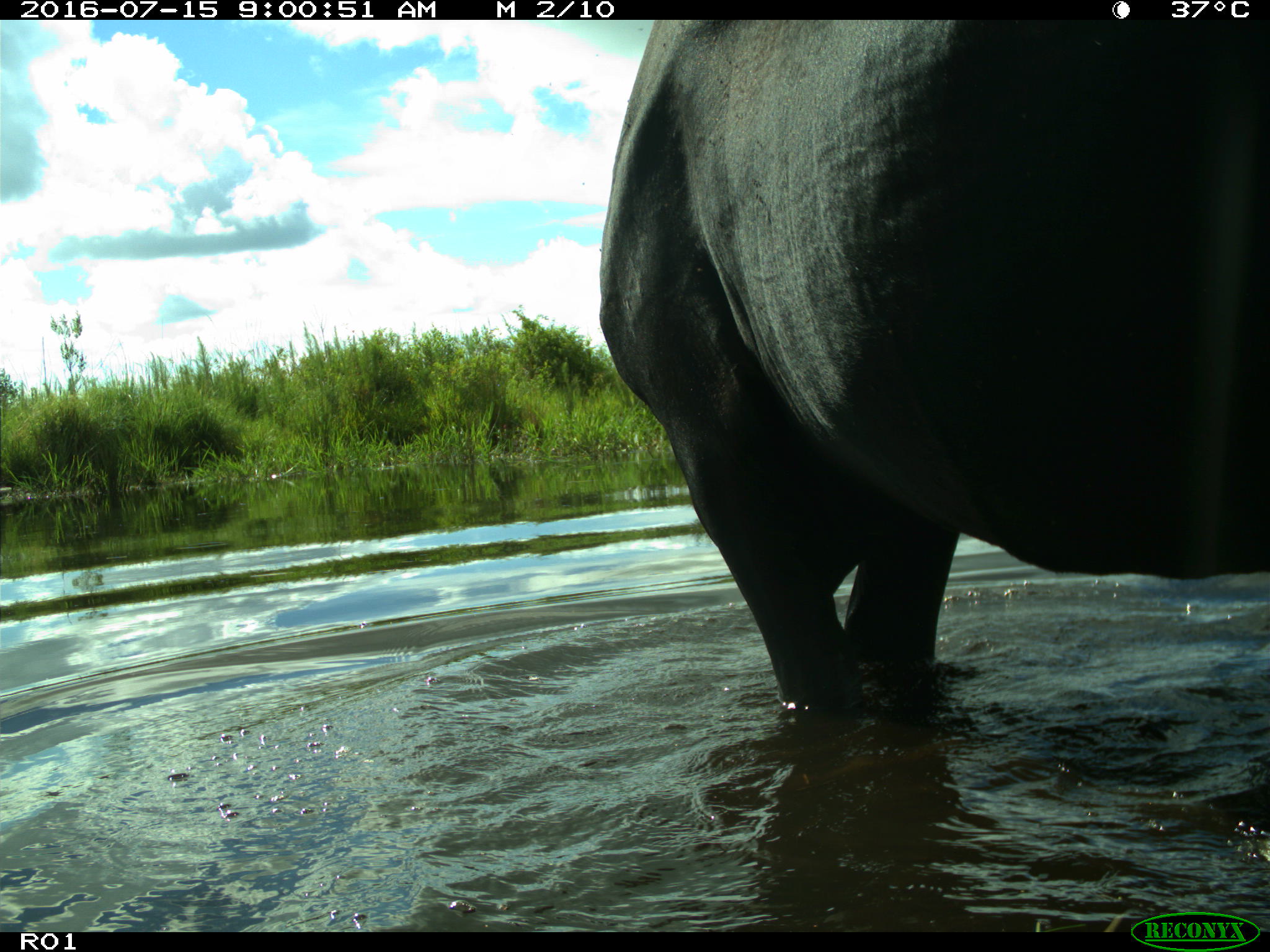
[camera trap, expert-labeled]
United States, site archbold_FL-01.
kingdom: Animalia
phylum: Chordata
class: Mammalia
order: Artiodactyla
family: Bovidae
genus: Bos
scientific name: Bos taurus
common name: domestic cow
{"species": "Bos taurus (domestic cow)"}